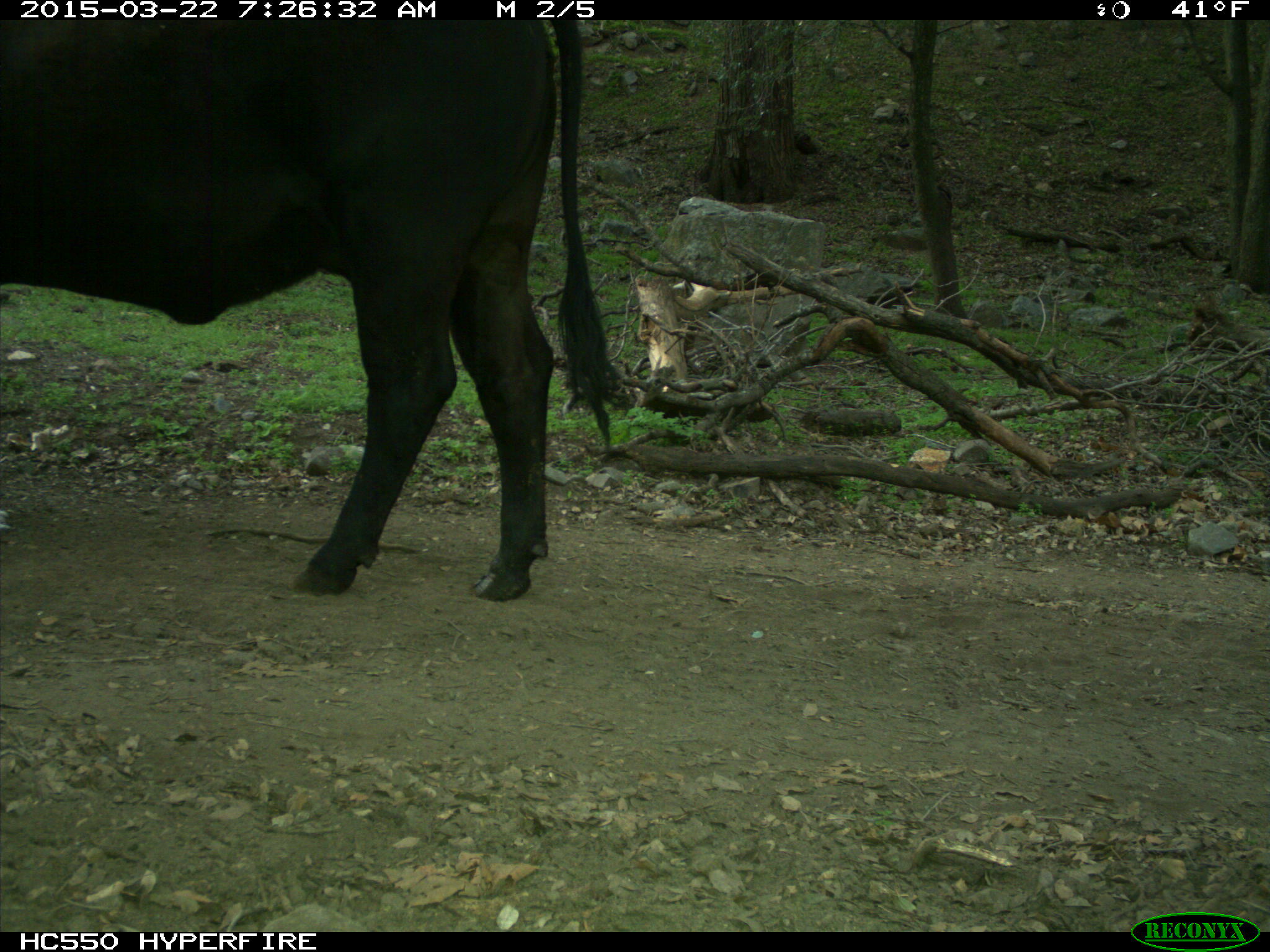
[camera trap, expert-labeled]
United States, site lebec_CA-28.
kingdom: Animalia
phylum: Chordata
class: Mammalia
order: Artiodactyla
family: Bovidae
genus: Bos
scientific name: Bos taurus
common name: domestic cow